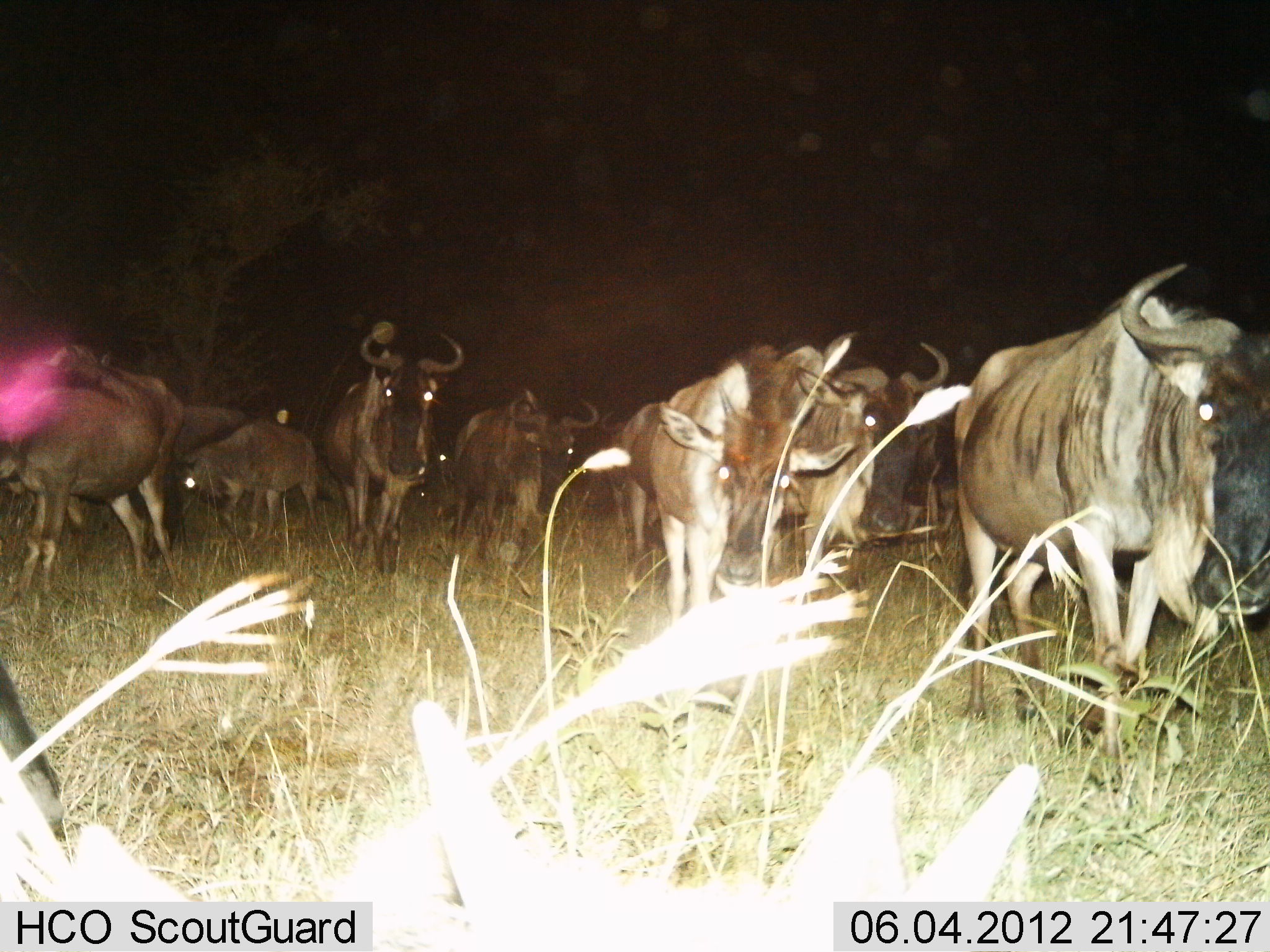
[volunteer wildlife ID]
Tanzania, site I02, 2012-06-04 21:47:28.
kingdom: Animalia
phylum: Chordata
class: Mammalia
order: Artiodactyla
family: Bovidae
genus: Connochaetes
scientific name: Connochaetes taurinus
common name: blue wildebeest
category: wildebeest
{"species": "wildebeest (blue wildebeest) (Connochaetes taurinus)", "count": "9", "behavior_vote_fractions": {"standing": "45%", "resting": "0%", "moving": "73%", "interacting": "0%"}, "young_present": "9%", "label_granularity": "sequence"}